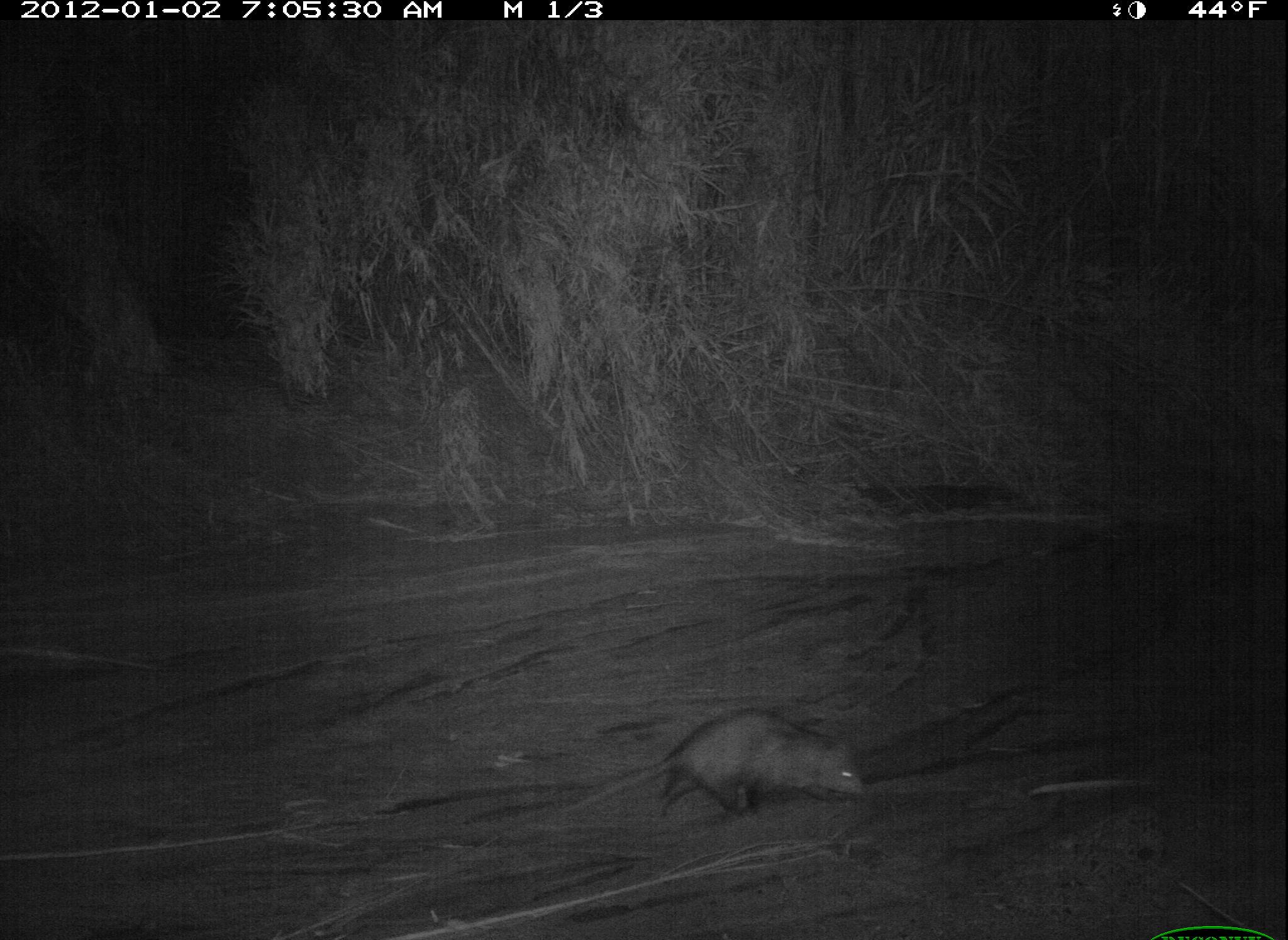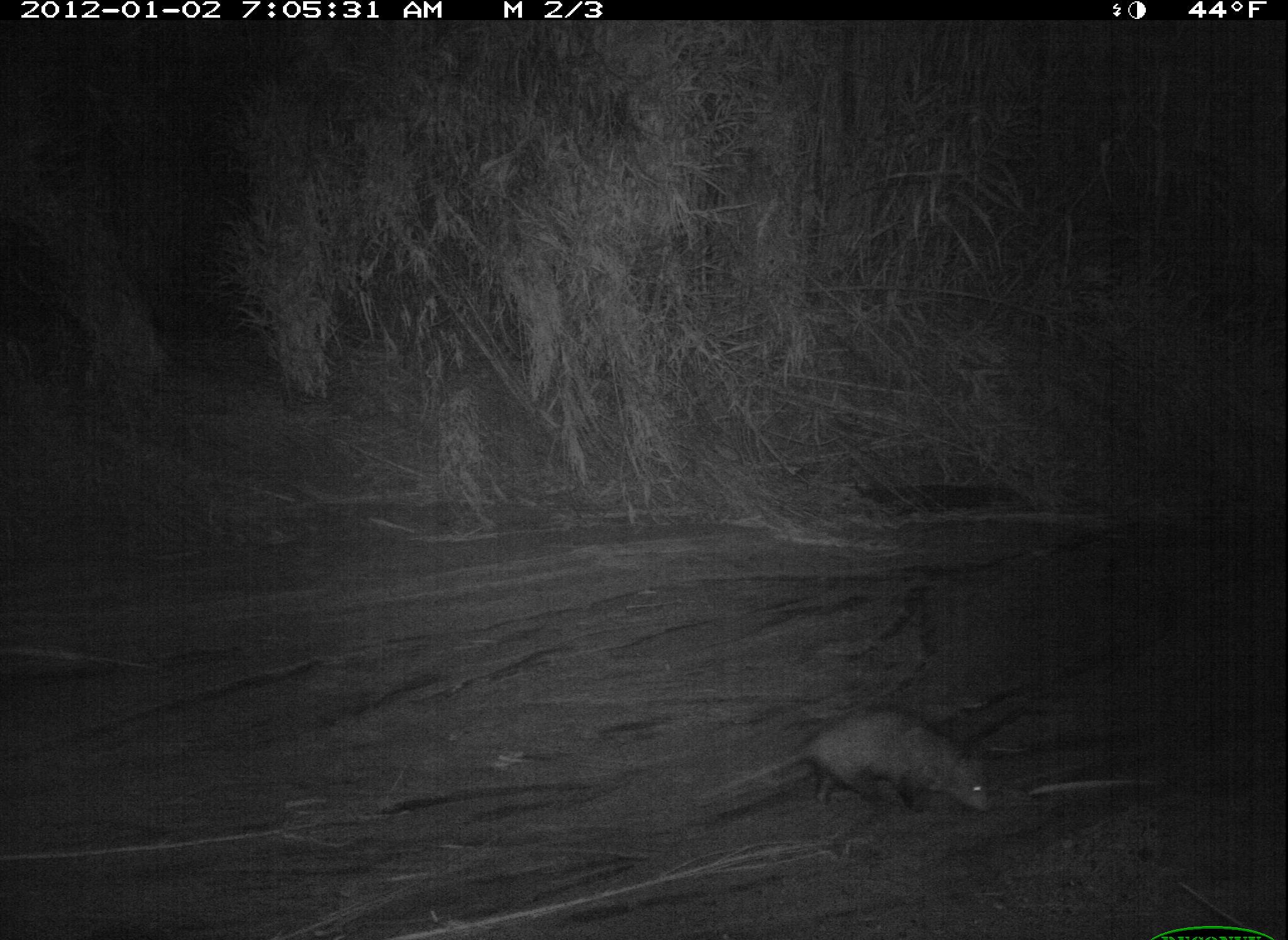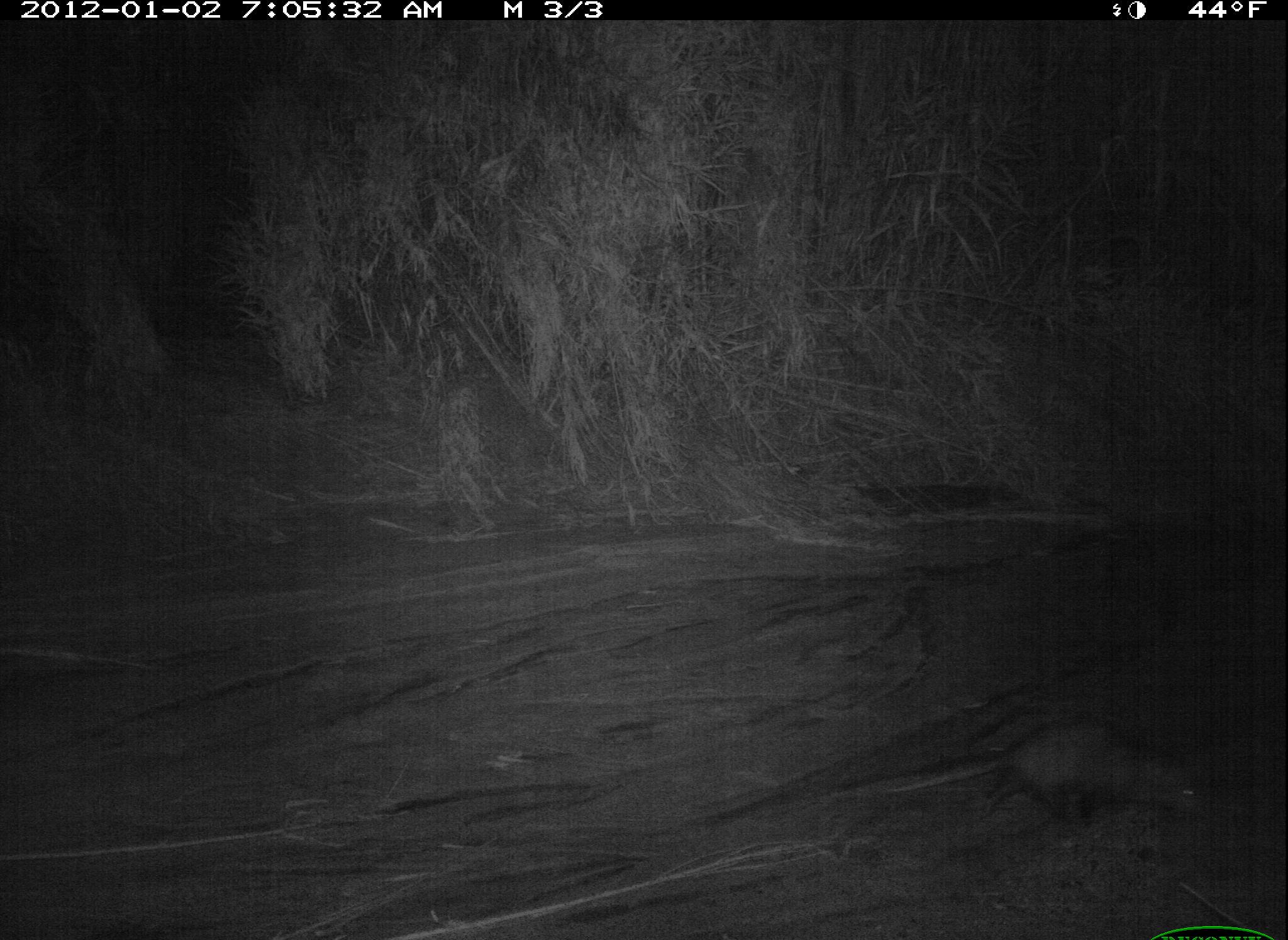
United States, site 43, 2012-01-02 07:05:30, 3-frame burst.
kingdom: Animalia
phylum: Chordata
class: Mammalia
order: Didelphimorphia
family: Didelphidae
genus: Didelphis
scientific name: Didelphis virginiana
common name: virginia opossum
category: opossum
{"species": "opossum (virginia opossum) (Didelphis virginiana)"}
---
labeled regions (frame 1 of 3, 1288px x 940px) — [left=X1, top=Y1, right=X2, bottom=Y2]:
opossum: [left=549, top=696, right=879, bottom=839]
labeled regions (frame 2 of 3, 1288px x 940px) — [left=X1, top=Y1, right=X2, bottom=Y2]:
opossum: [left=698, top=703, right=1018, bottom=840]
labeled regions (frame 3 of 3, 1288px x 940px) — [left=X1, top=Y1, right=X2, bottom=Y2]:
opossum: [left=887, top=717, right=1214, bottom=841]